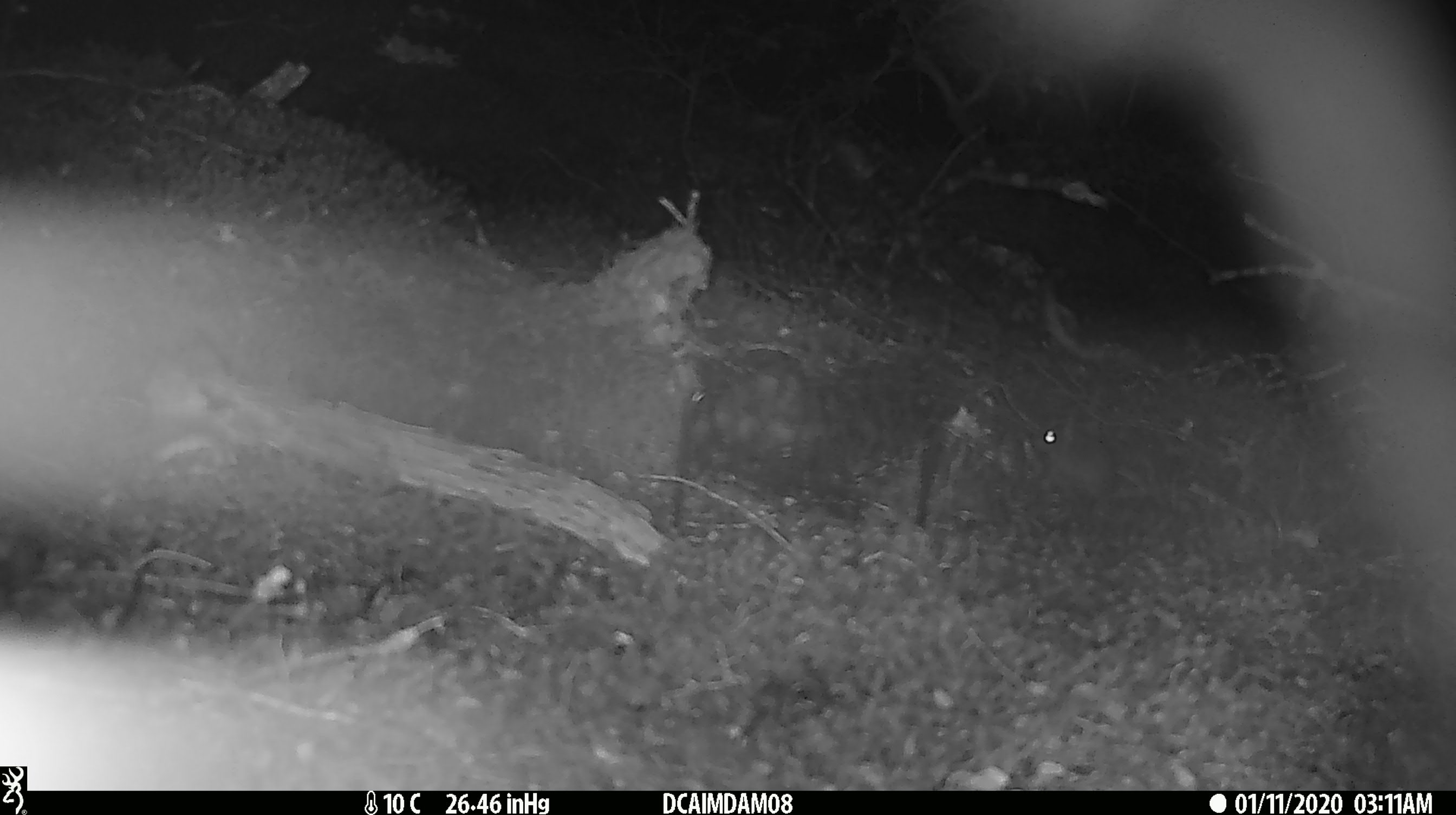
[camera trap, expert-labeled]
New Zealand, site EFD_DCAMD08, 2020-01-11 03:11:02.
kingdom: Animalia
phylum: Chordata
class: Mammalia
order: Rodentia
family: Muridae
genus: Mus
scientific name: Mus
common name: mouse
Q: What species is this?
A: Mouse (Mus).